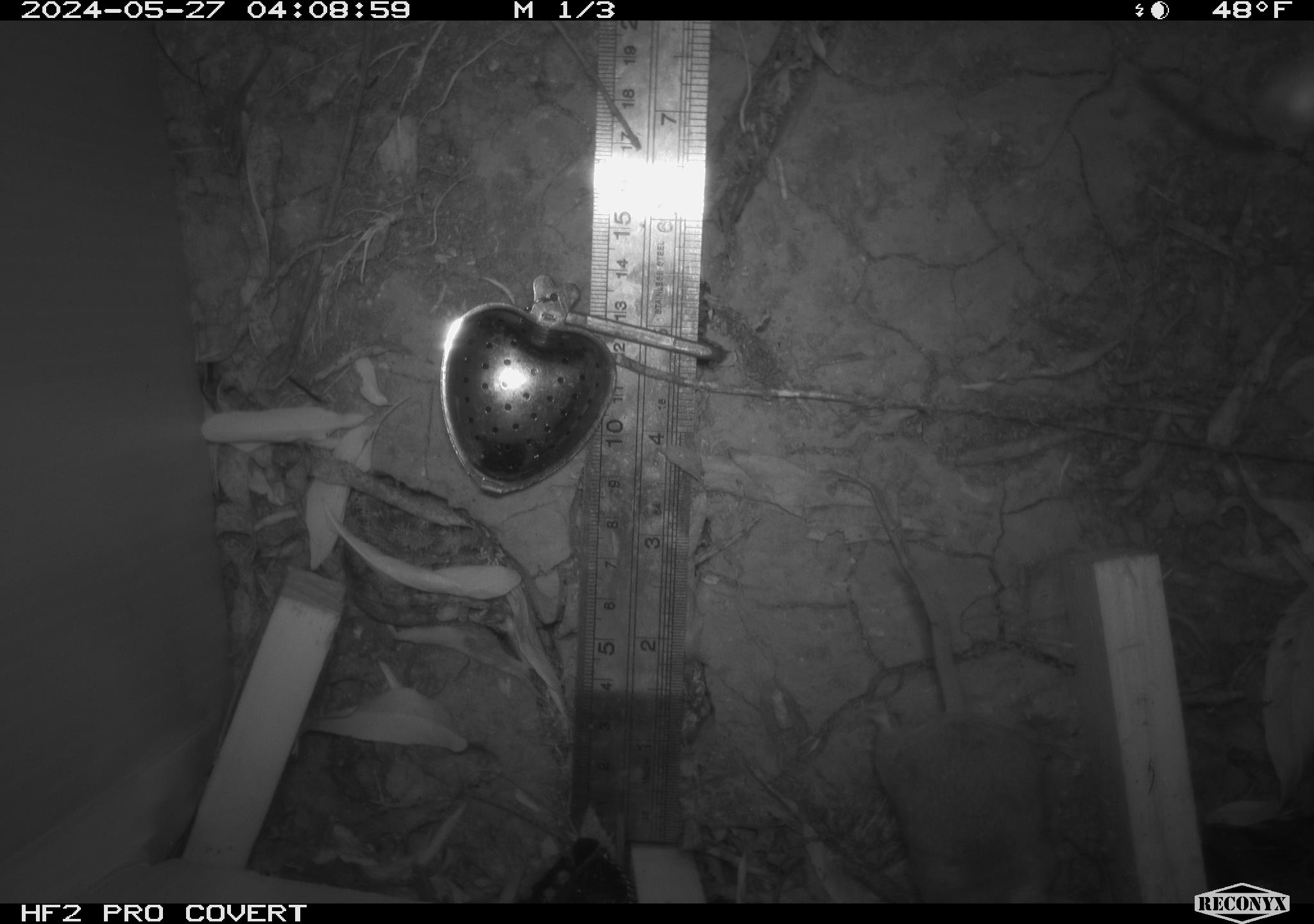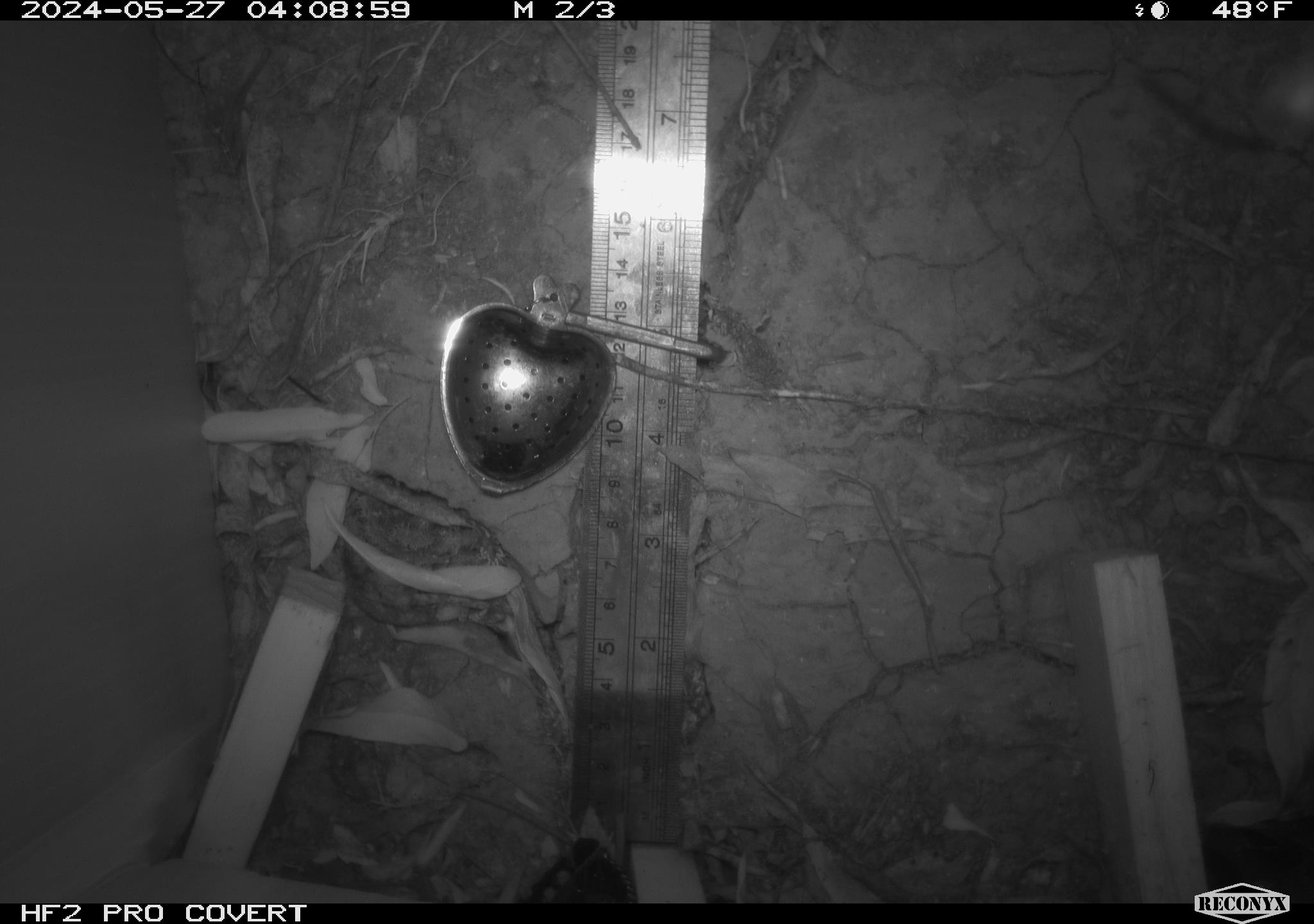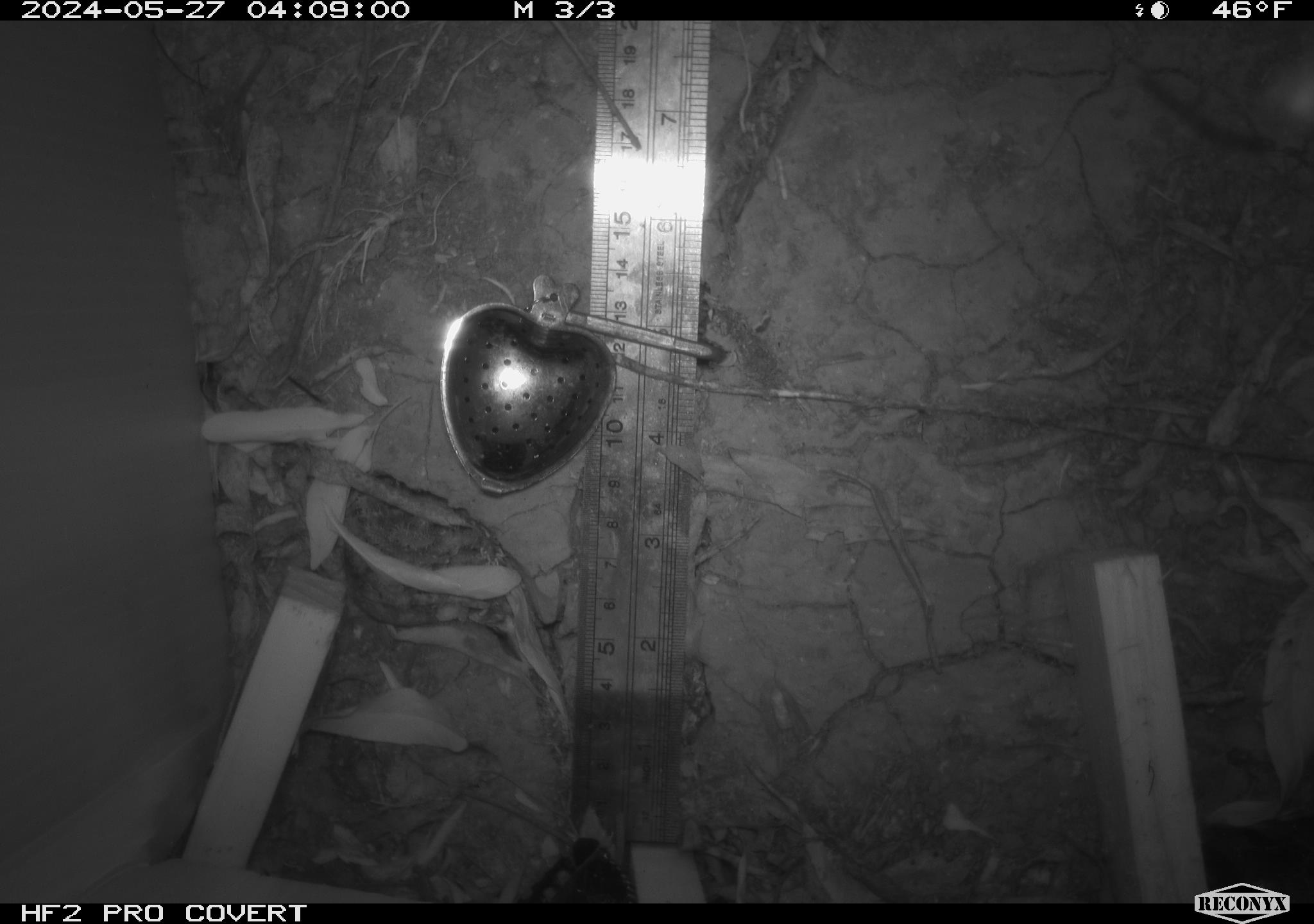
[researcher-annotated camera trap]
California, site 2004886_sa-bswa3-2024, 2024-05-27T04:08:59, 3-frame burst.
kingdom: Animalia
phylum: Chordata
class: Mammalia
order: Rodentia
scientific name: Rodentia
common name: mouse species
Mouse species (Rodentia).